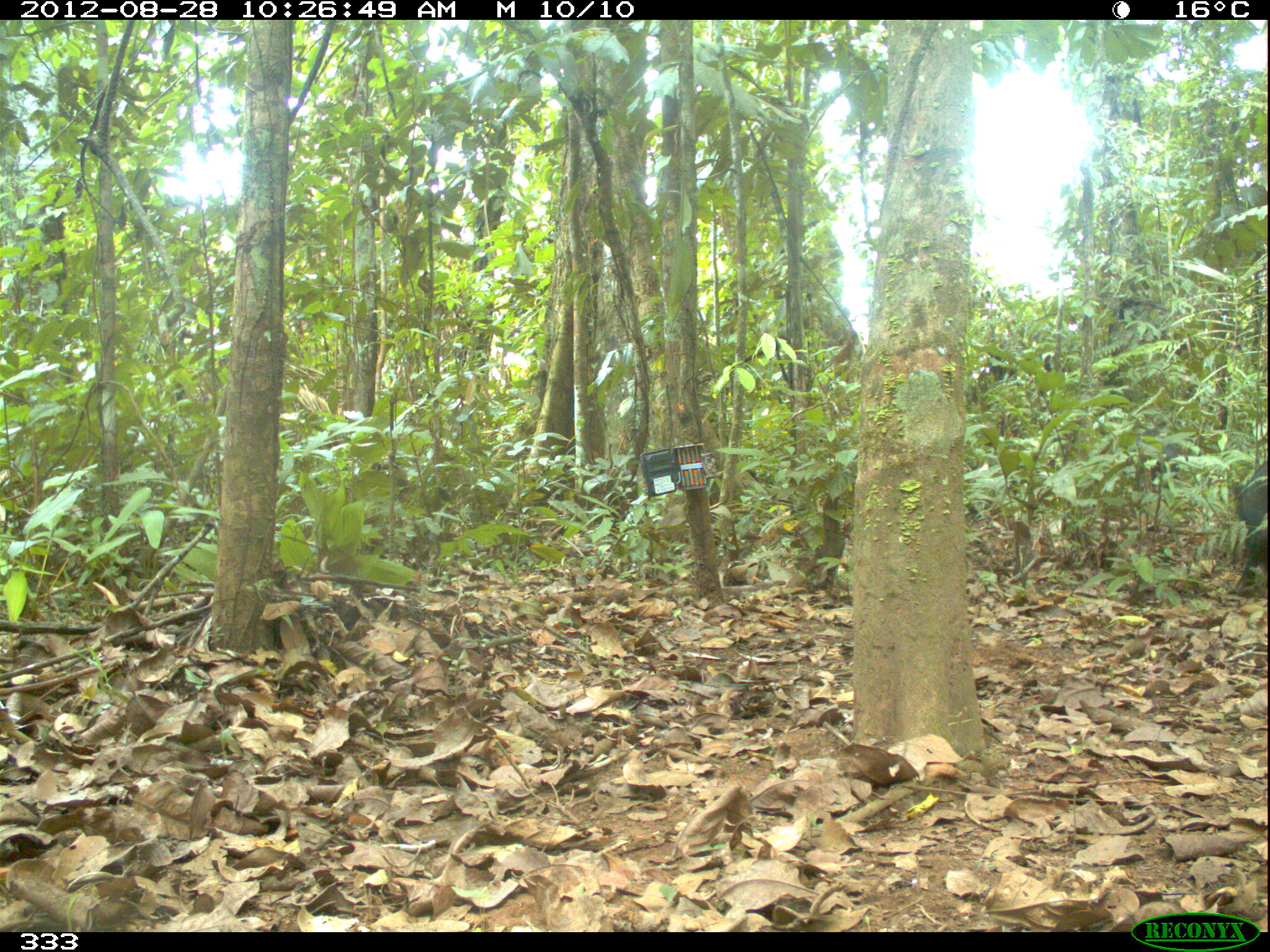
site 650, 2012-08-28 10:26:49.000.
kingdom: Animalia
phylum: Chordata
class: Mammalia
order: Artiodactyla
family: Tayassuidae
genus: Tayassu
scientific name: Tayassu pecari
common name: white-lipped peccary